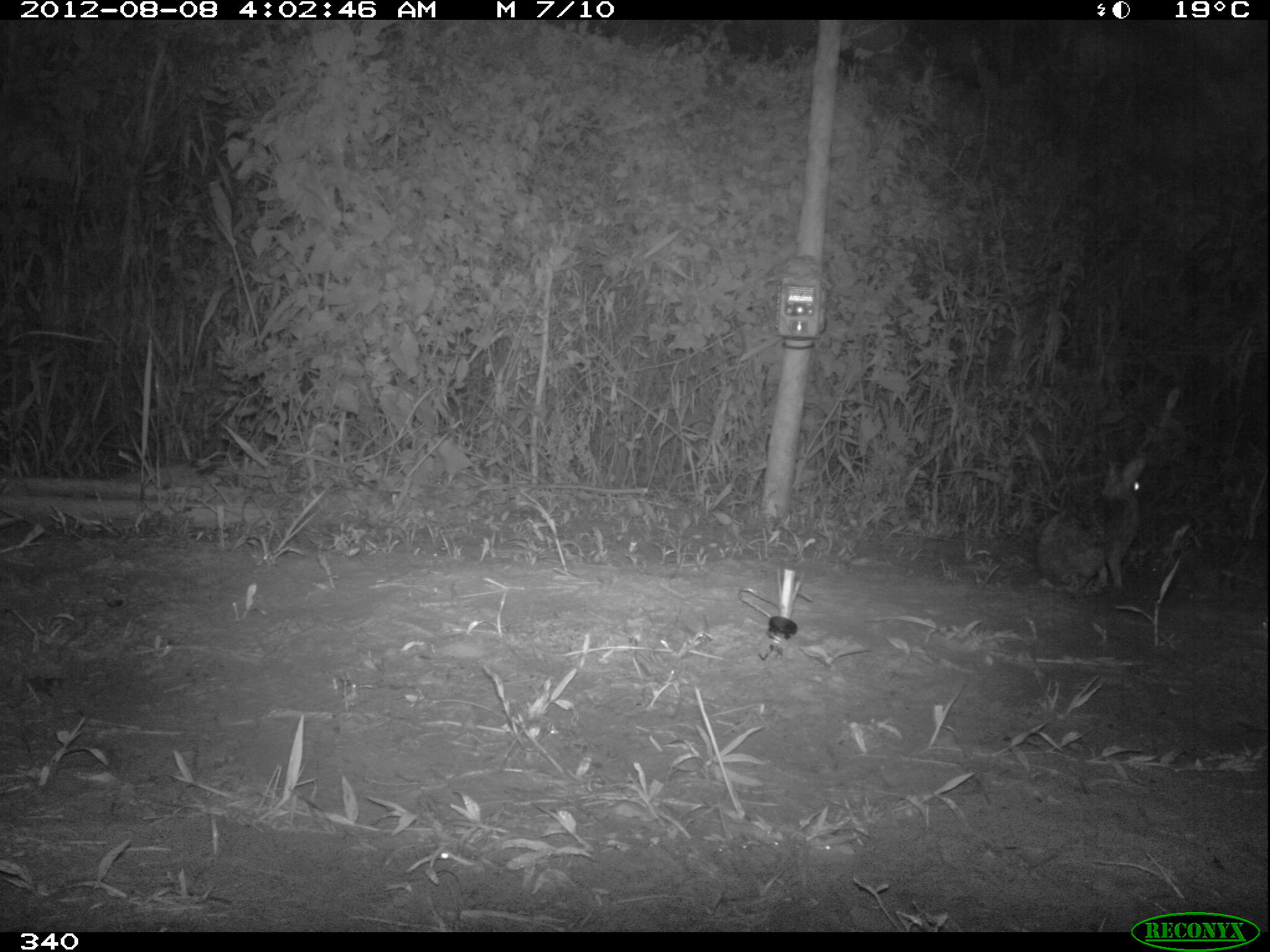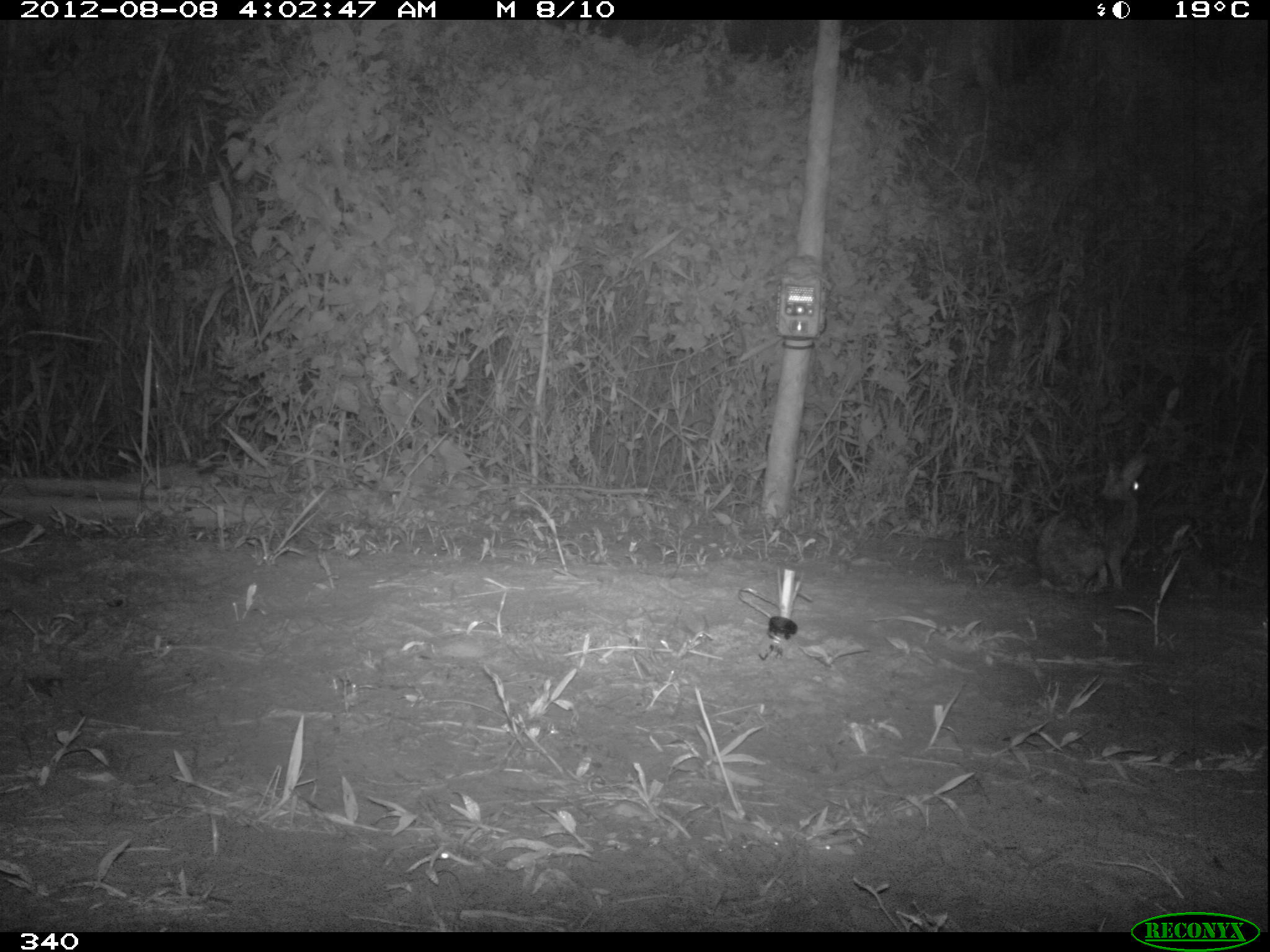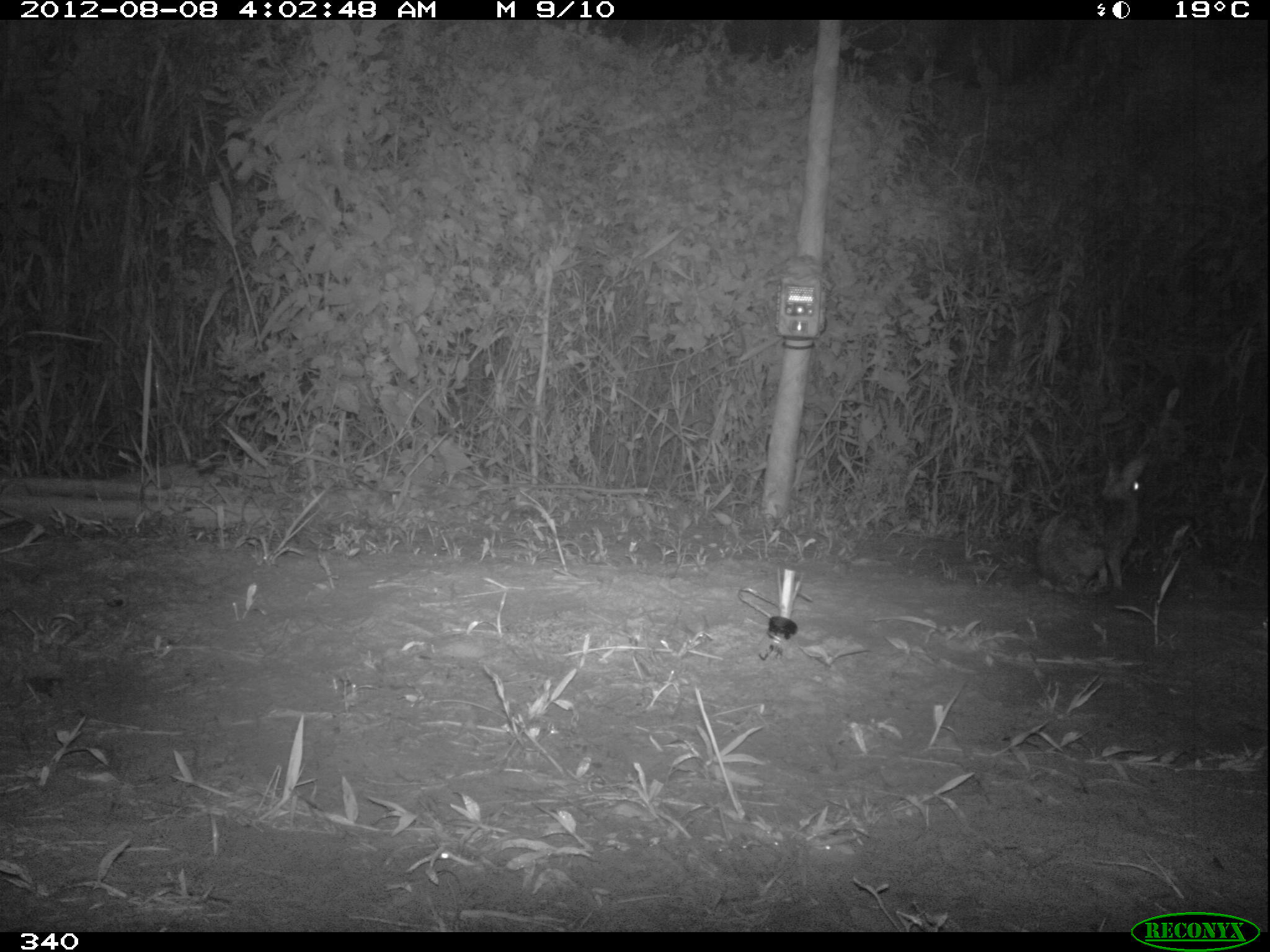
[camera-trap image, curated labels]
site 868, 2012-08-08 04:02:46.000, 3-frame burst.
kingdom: Animalia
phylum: Chordata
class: Mammalia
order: Lagomorpha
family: Leporidae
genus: Sylvilagus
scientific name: Sylvilagus brasiliensis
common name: tapeti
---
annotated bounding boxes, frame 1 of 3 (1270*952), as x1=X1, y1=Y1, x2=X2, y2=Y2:
sylvilagus brasiliensis: x1=1035, y1=453, x2=1148, y2=587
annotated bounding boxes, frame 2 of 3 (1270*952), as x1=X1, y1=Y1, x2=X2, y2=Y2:
sylvilagus brasiliensis: x1=1034, y1=449, x2=1146, y2=594